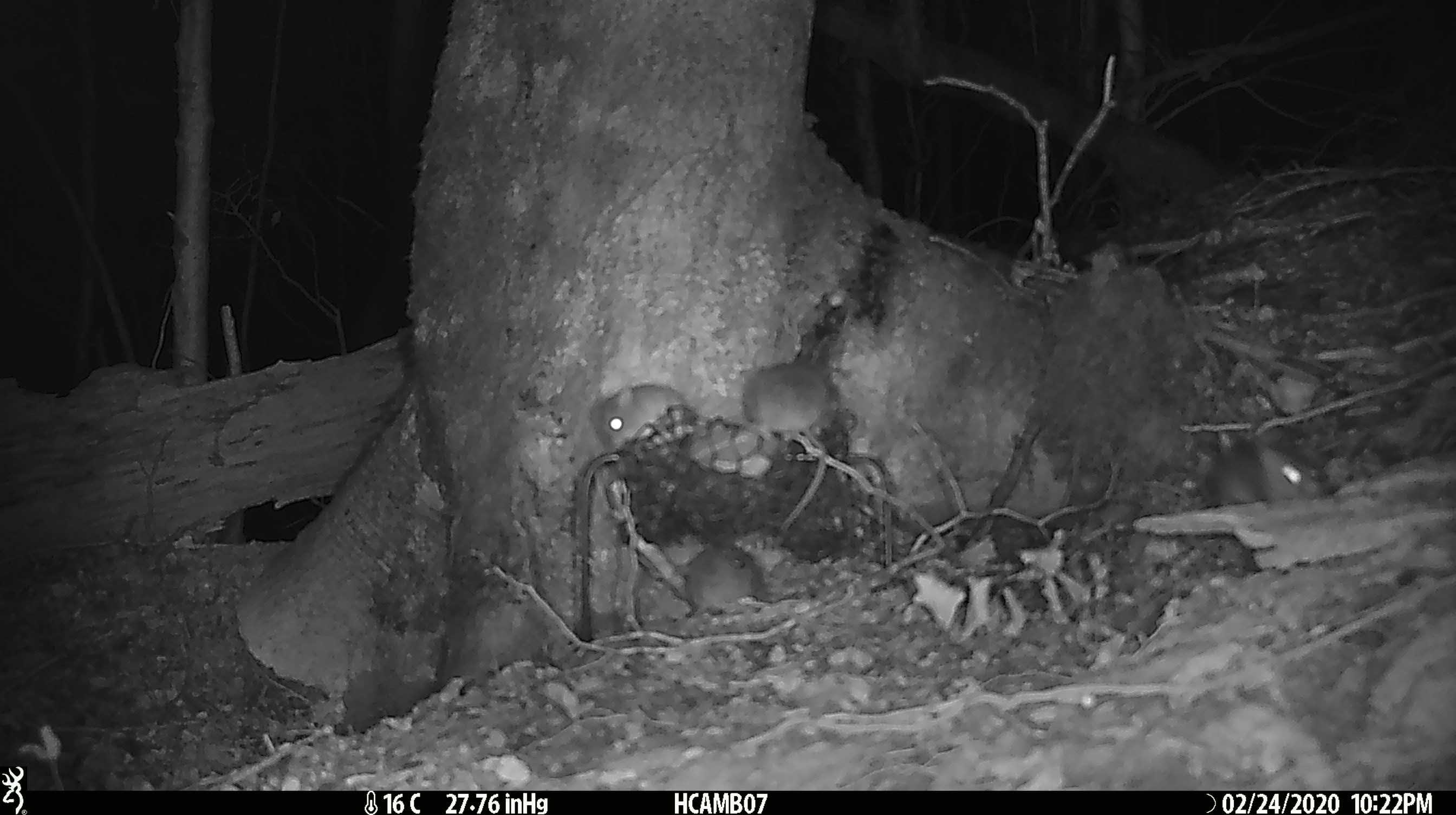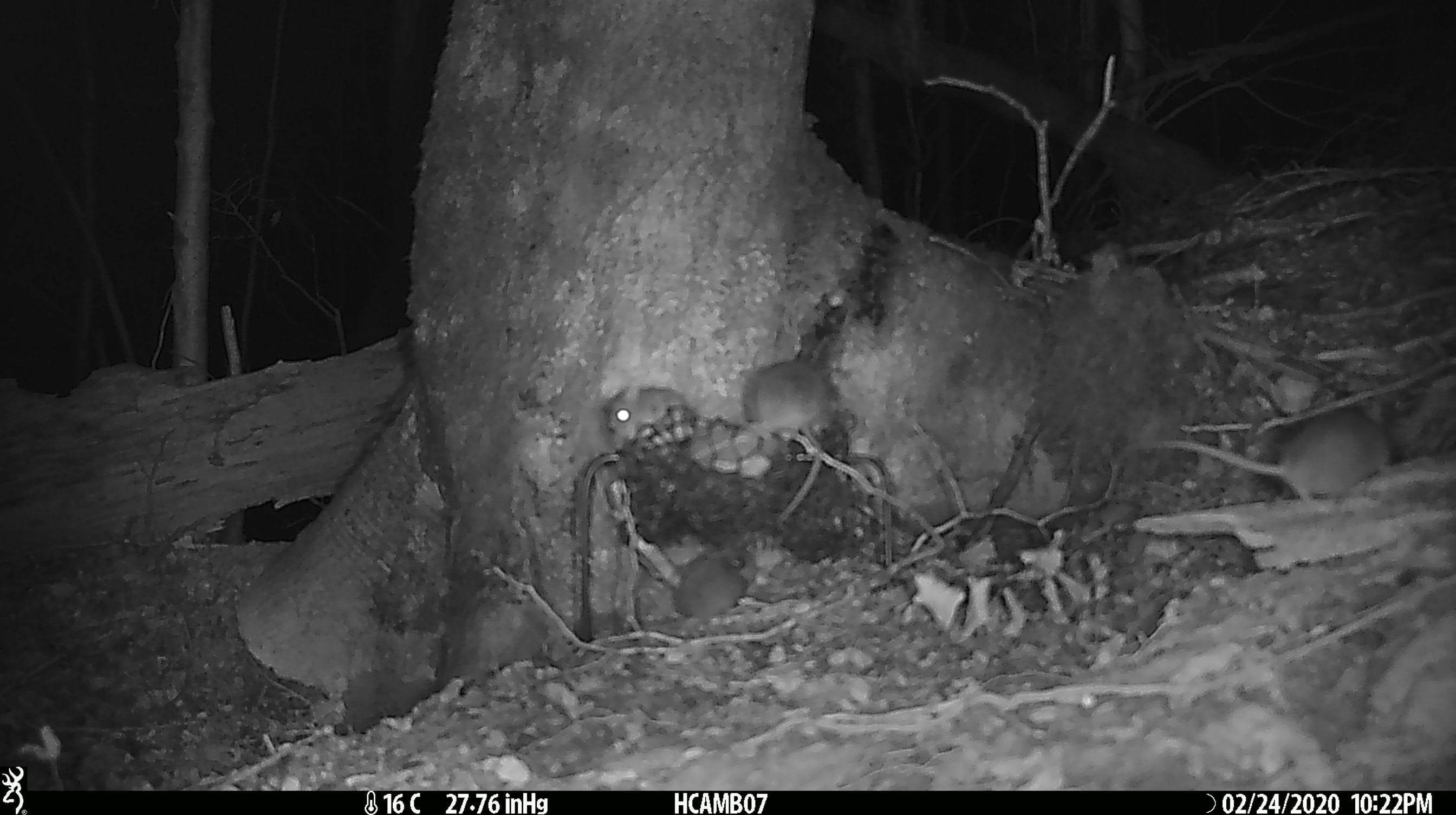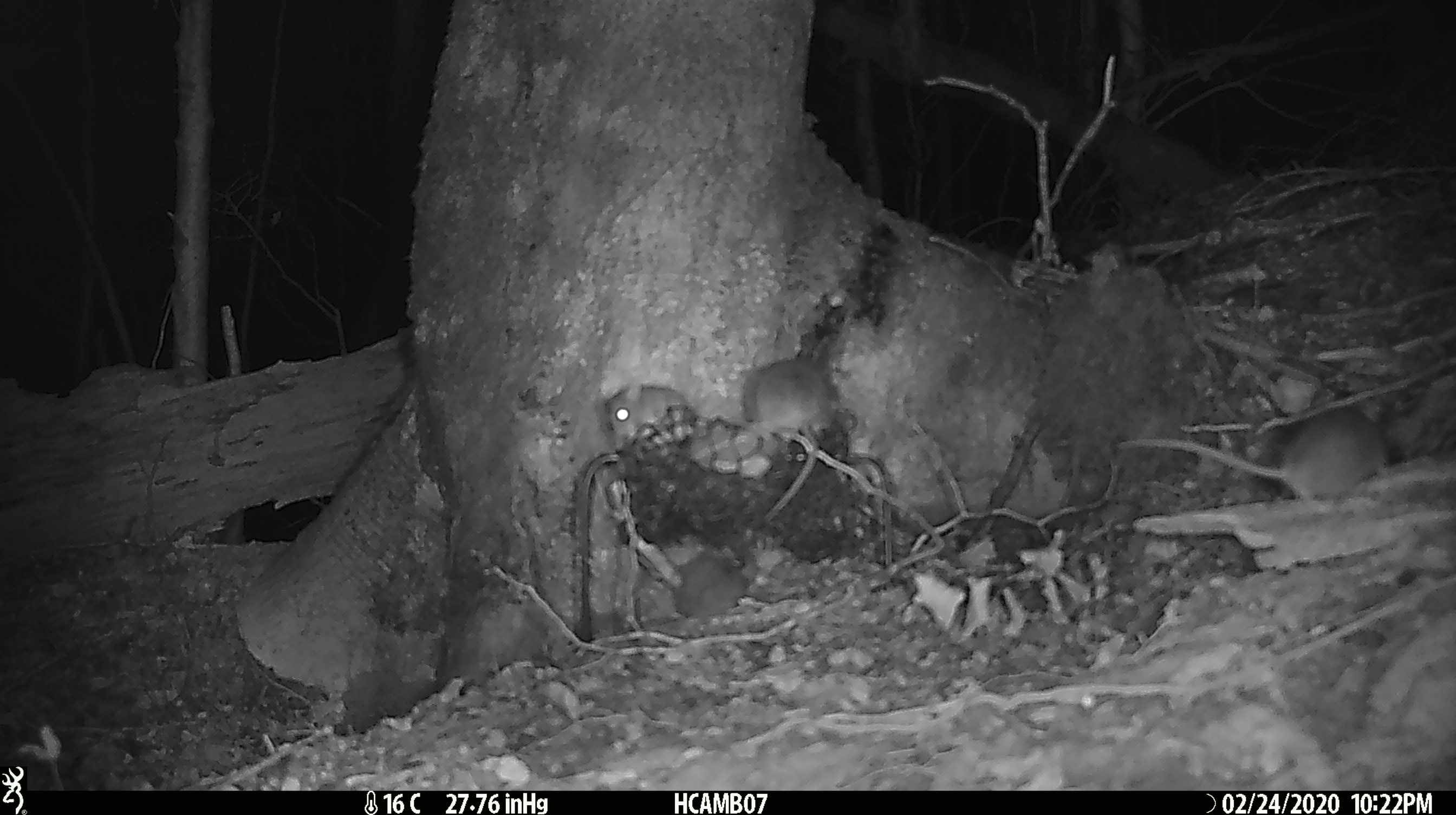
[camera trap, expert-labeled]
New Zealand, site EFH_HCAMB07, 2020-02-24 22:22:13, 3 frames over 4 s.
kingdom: Animalia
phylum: Chordata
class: Mammalia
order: Rodentia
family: Muridae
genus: Mus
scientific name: Mus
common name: mouse